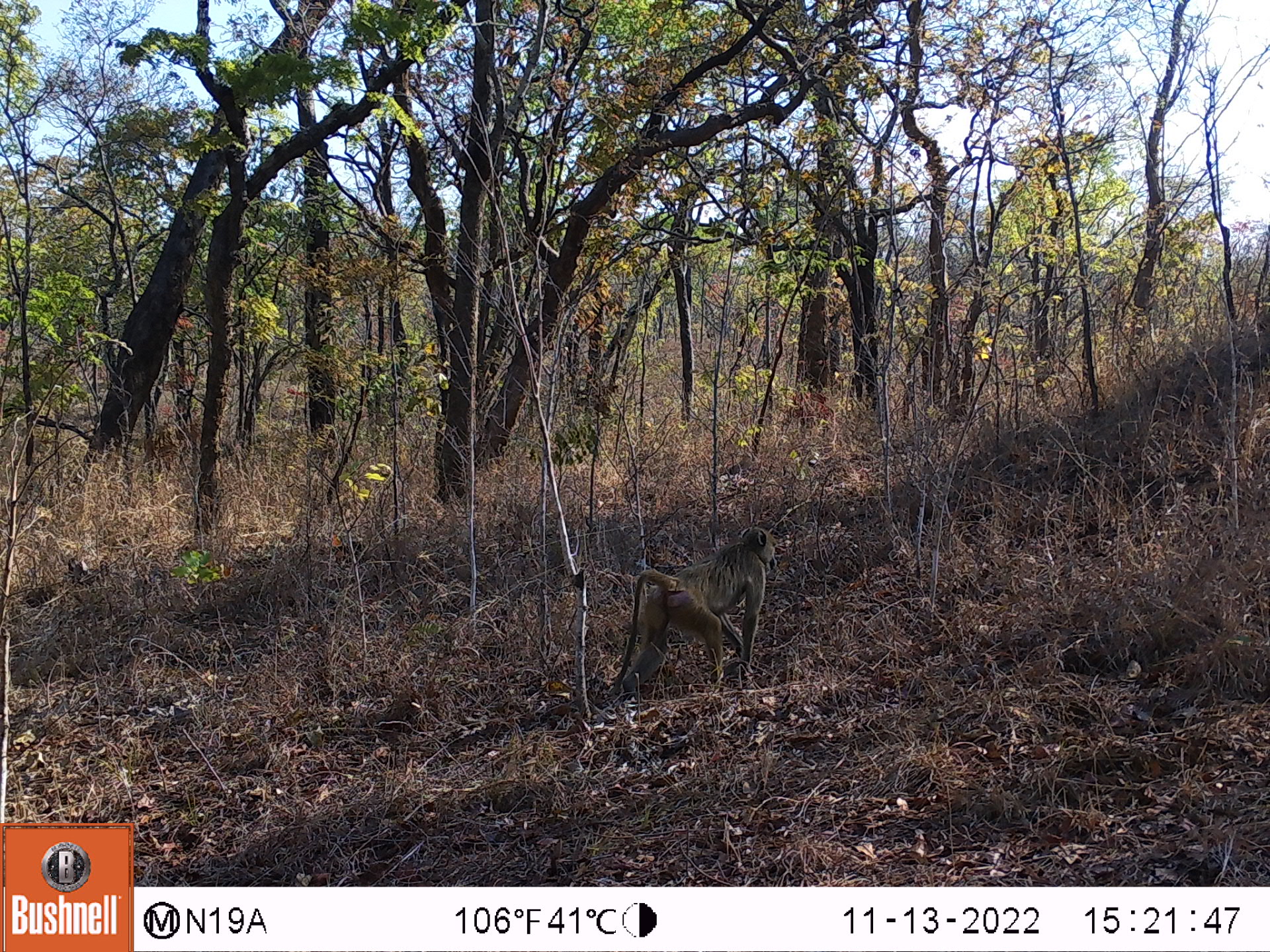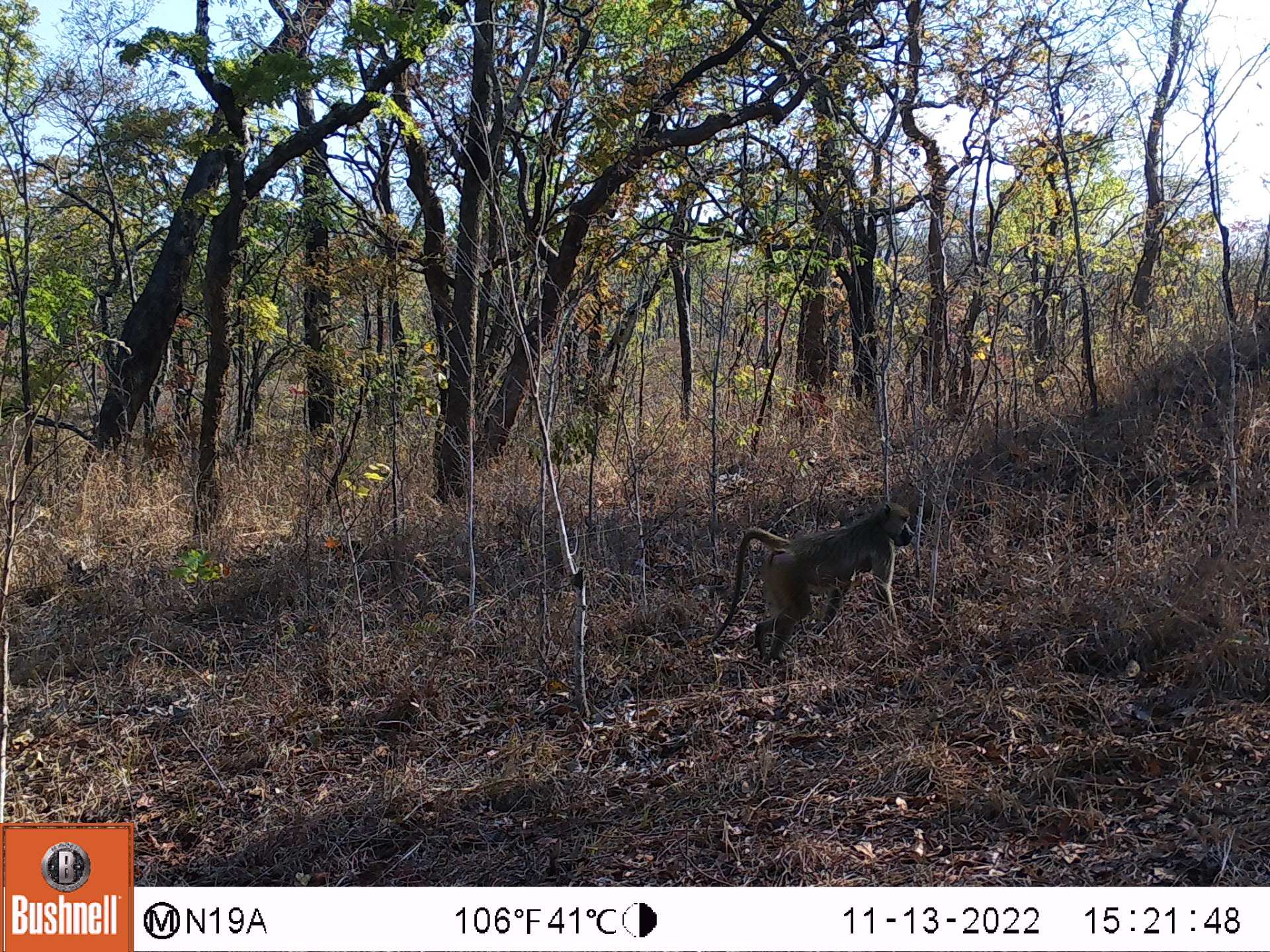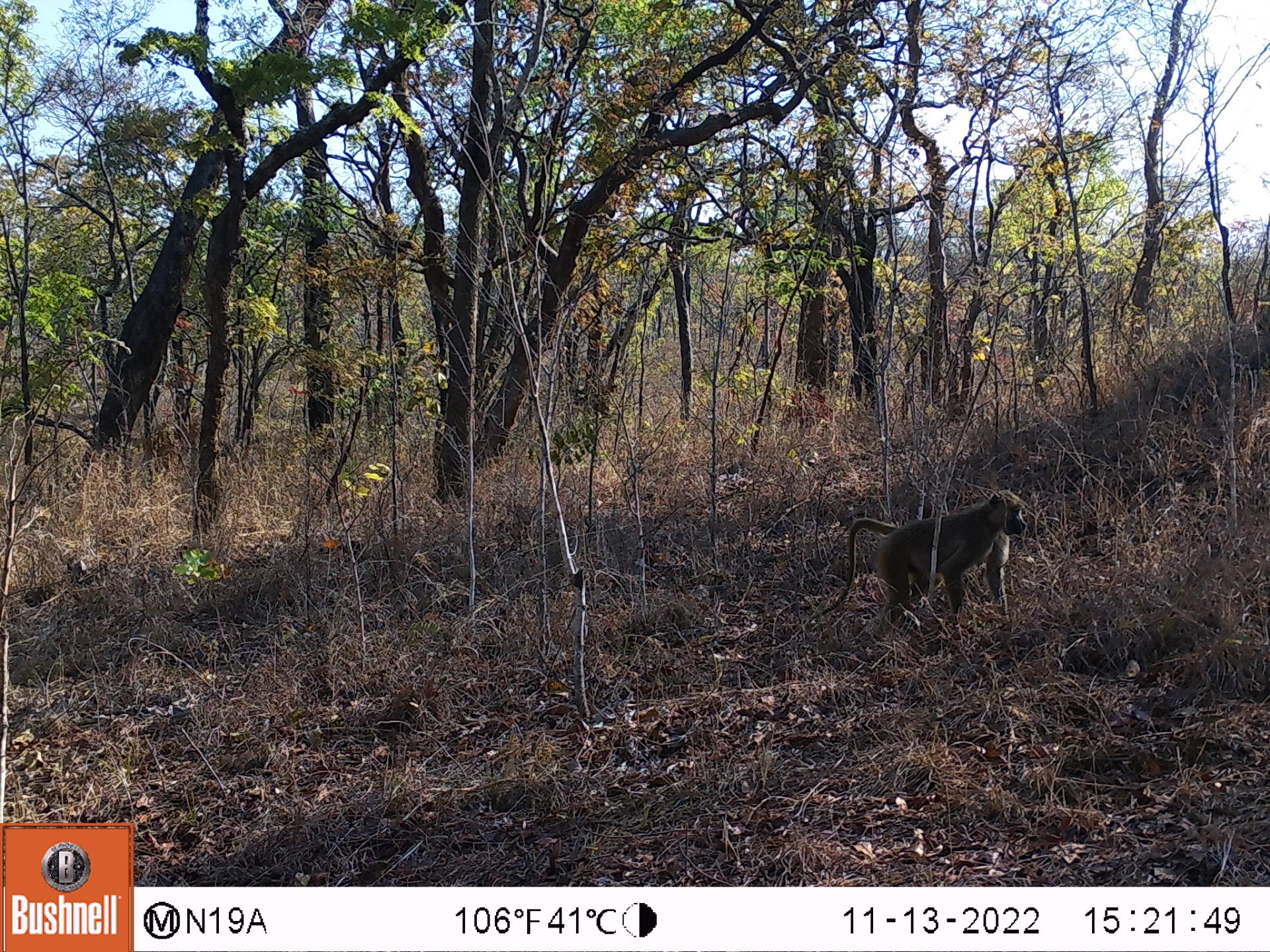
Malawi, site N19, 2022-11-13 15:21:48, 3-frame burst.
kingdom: Animalia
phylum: Chordata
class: Mammalia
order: Primates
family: Cercopithecidae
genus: Papio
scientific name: Papio cynocephalus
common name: yellow baboon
Yellow baboon (Papio cynocephalus), count 1.